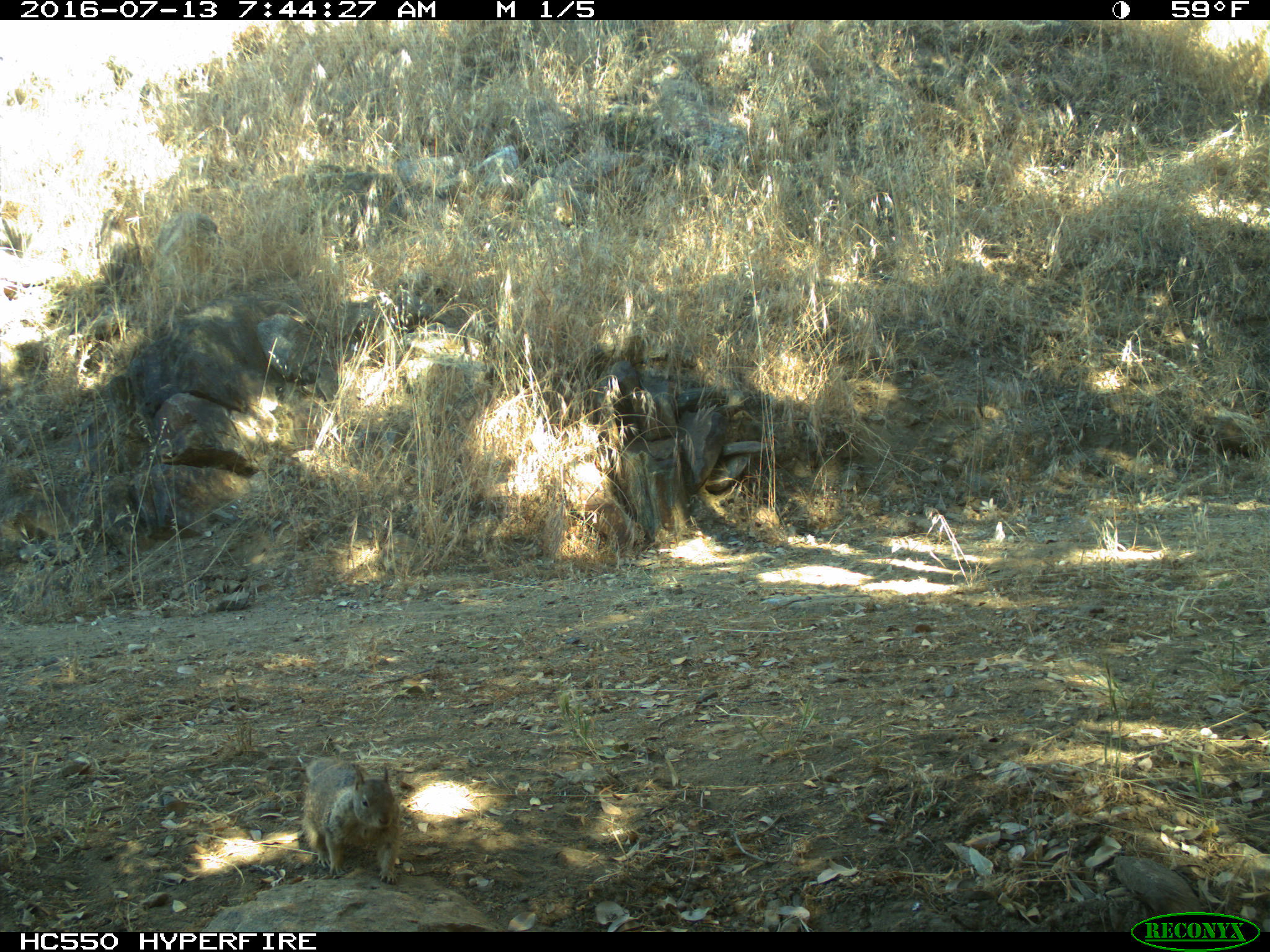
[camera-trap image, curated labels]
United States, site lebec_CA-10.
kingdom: Animalia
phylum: Chordata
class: Mammalia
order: Rodentia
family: Sciuridae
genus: Otospermophilus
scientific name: Otospermophilus beecheyi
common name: california ground squirrel